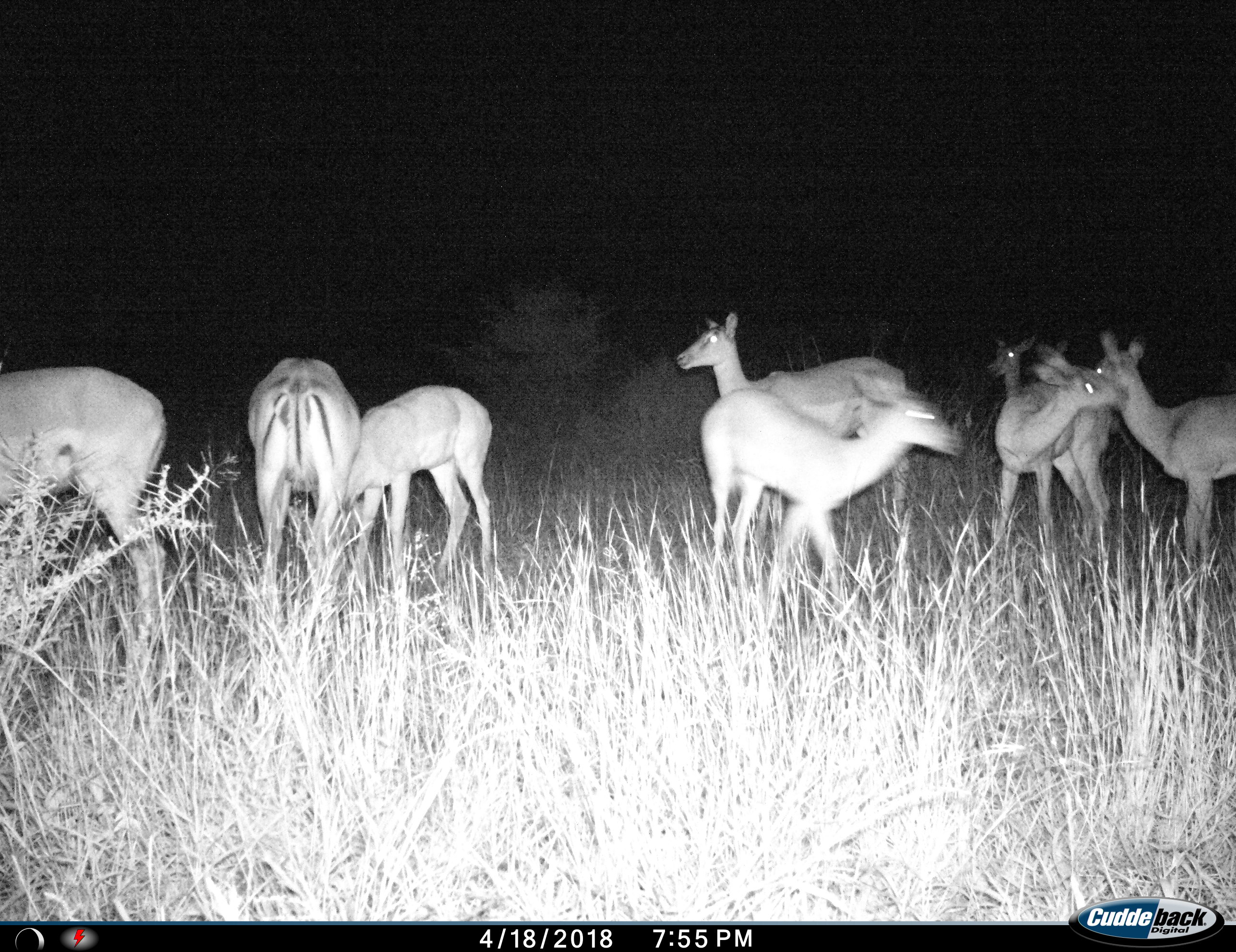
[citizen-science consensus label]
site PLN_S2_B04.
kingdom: Animalia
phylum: Chordata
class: Mammalia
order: Artiodactyla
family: Bovidae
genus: Aepyceros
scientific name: Aepyceros melampus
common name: impala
Impala (Aepyceros melampus), count 8. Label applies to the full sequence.